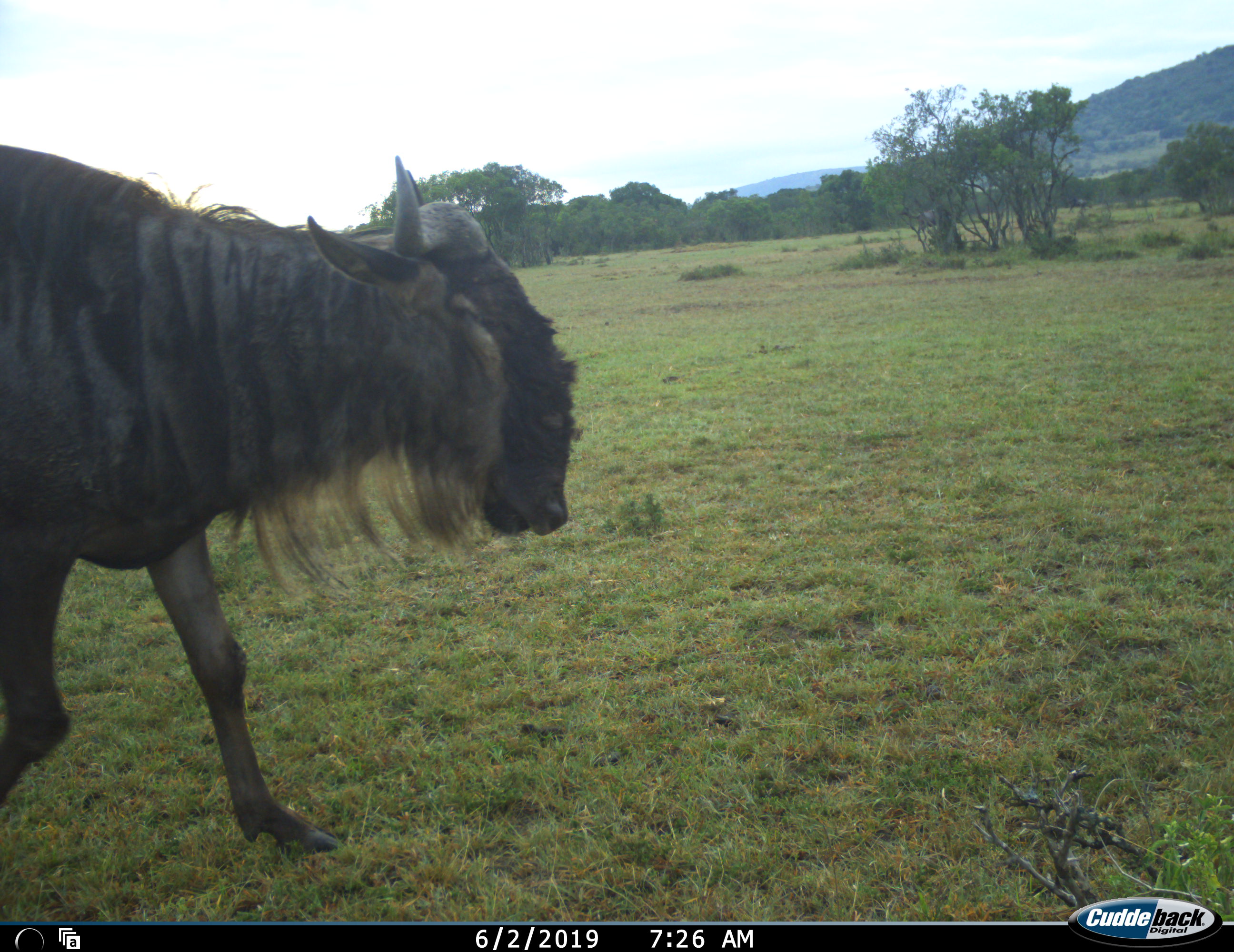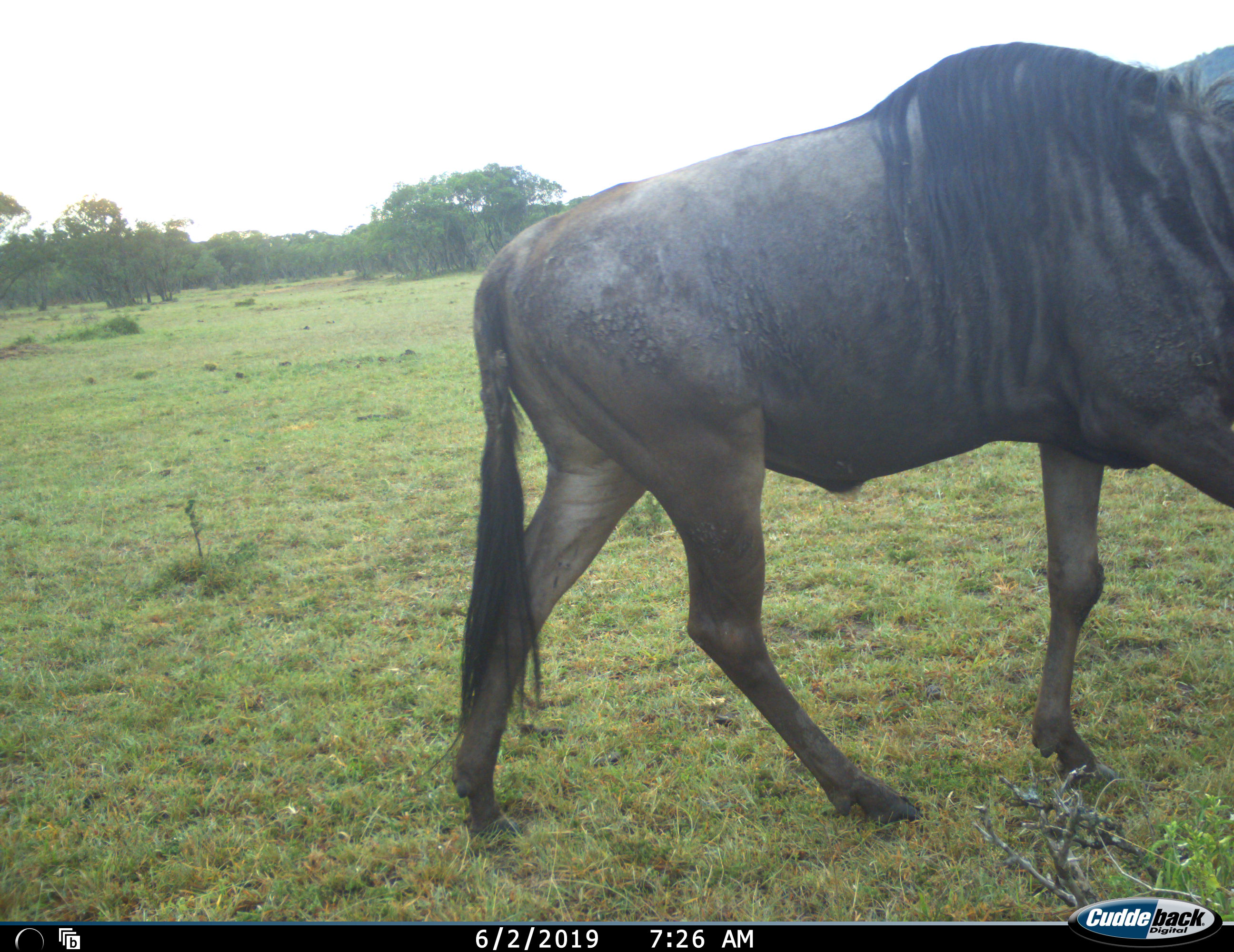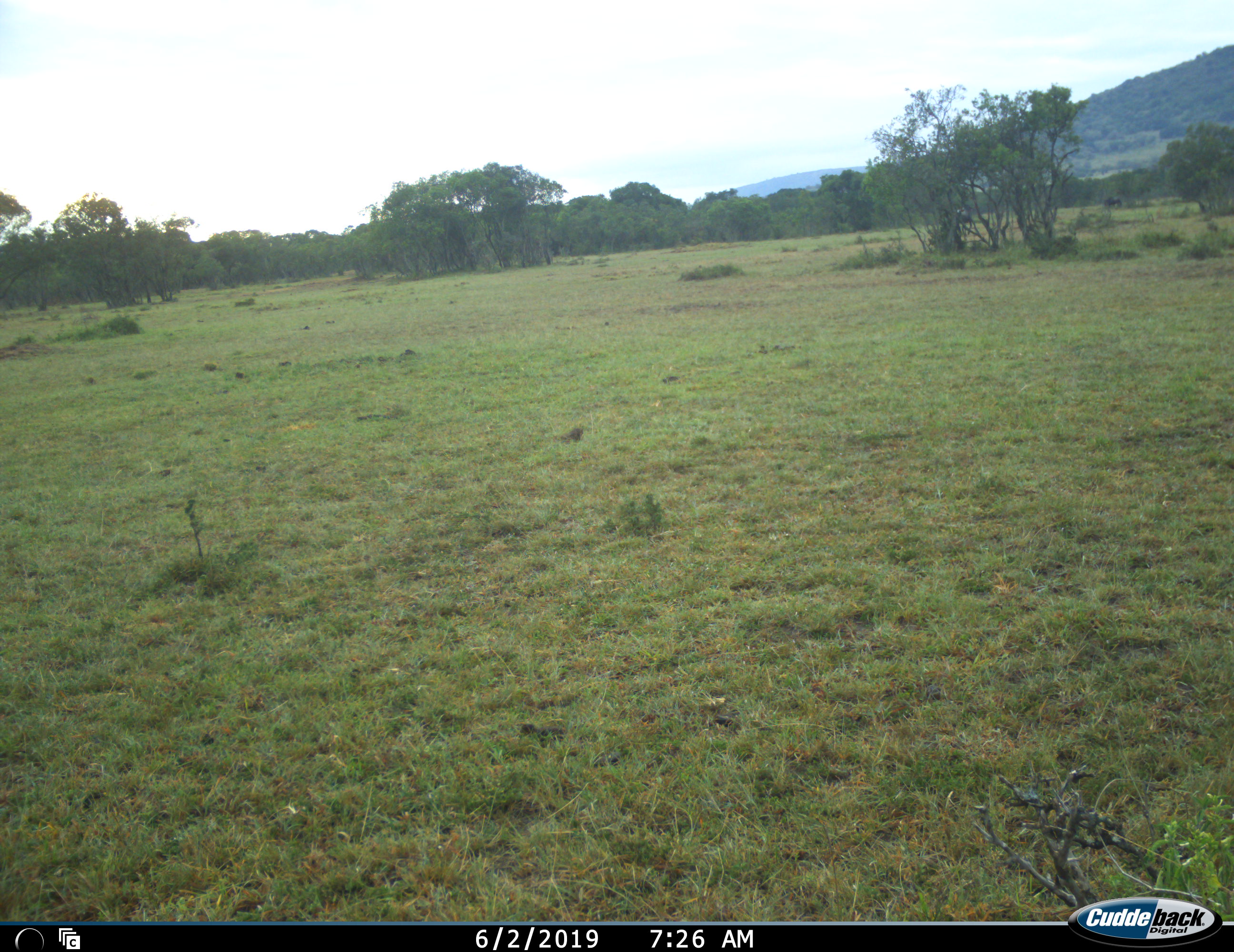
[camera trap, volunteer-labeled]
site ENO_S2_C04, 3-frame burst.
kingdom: Animalia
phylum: Chordata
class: Mammalia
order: Artiodactyla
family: Bovidae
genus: Connochaetes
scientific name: Connochaetes taurinus taurinus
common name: blue wildebeest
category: wildebeestblue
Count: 1.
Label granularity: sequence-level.